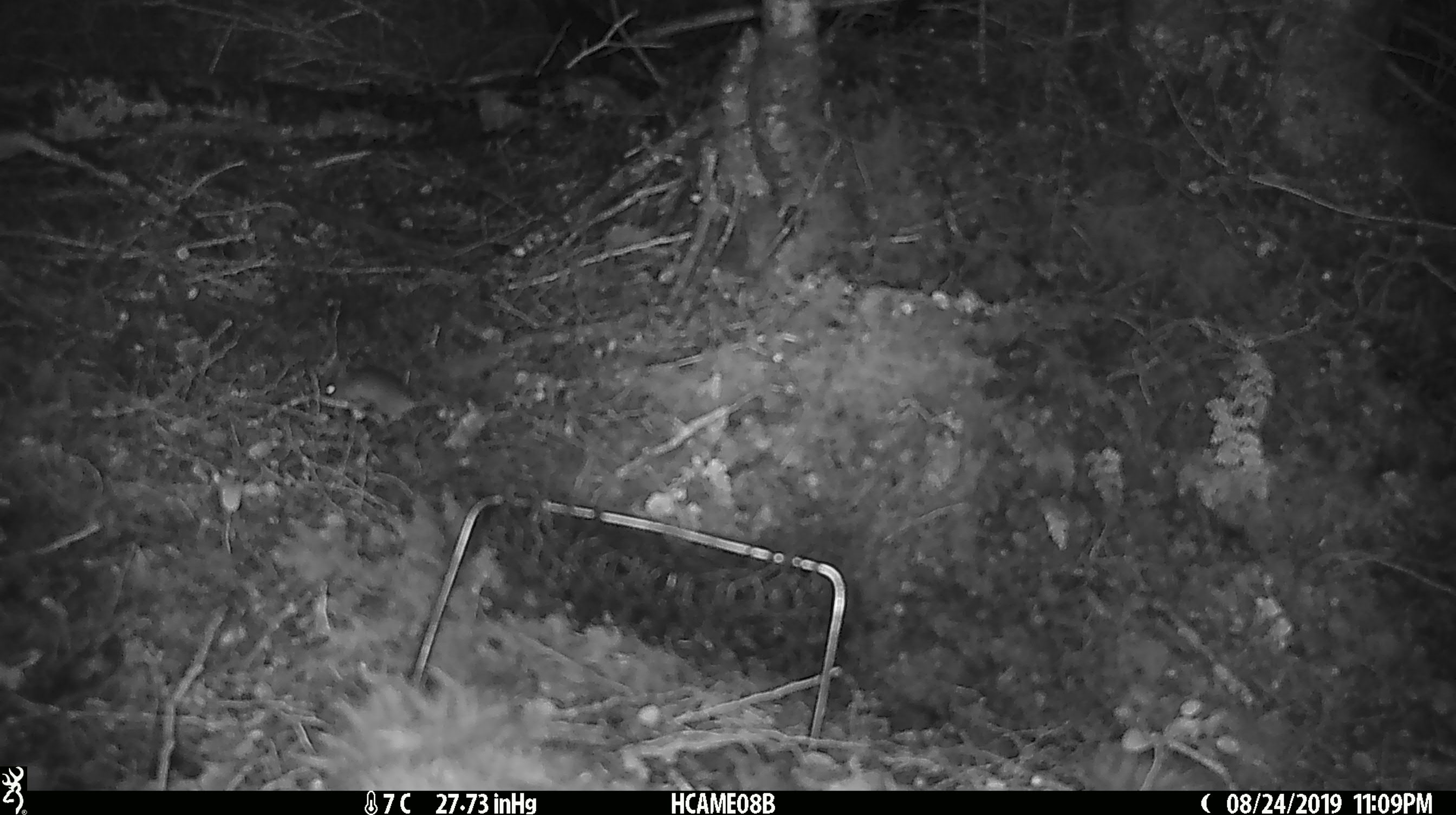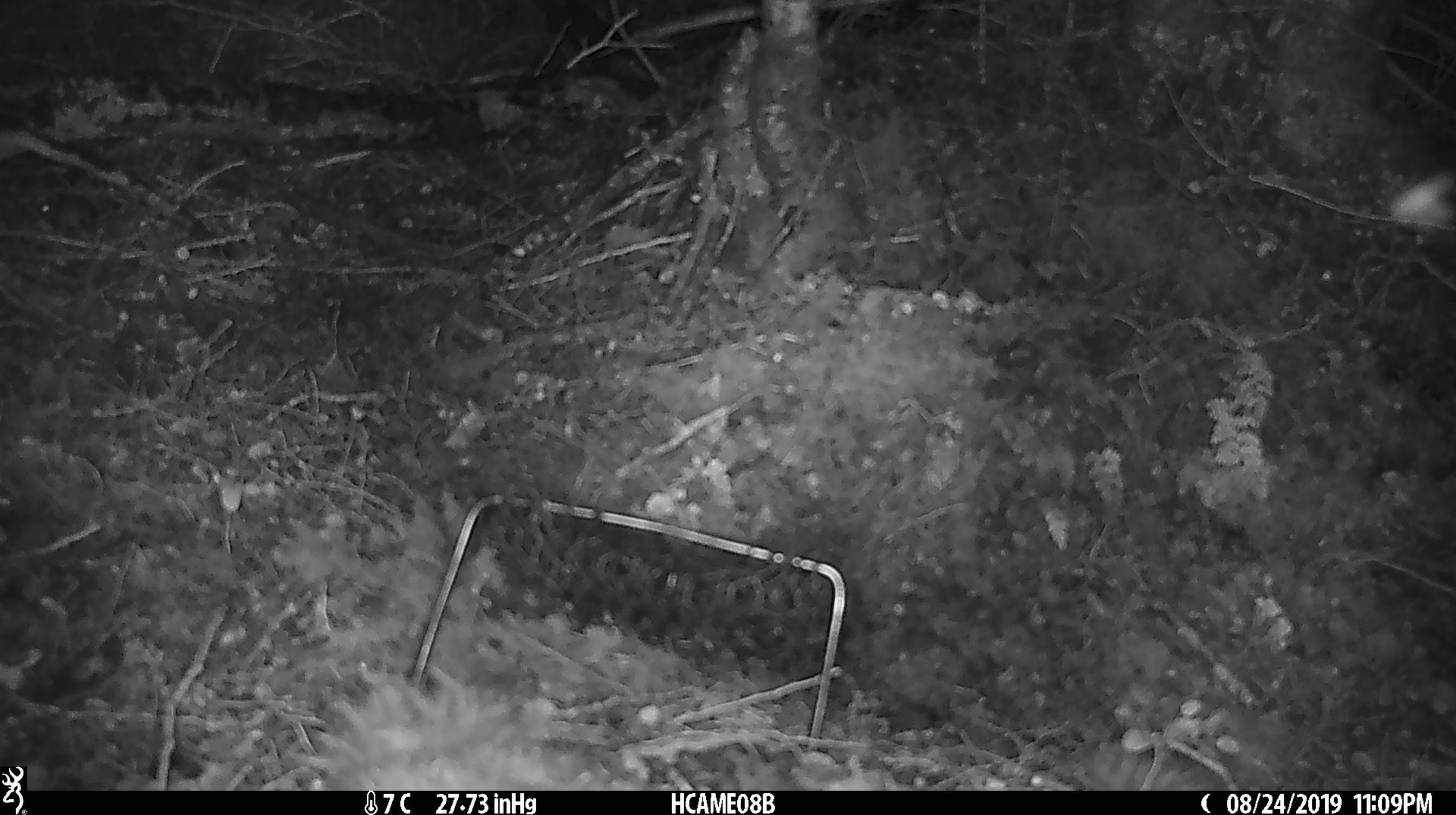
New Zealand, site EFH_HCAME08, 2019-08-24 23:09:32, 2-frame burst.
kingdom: Animalia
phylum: Chordata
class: Mammalia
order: Rodentia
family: Muridae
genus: Mus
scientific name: Mus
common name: mouse